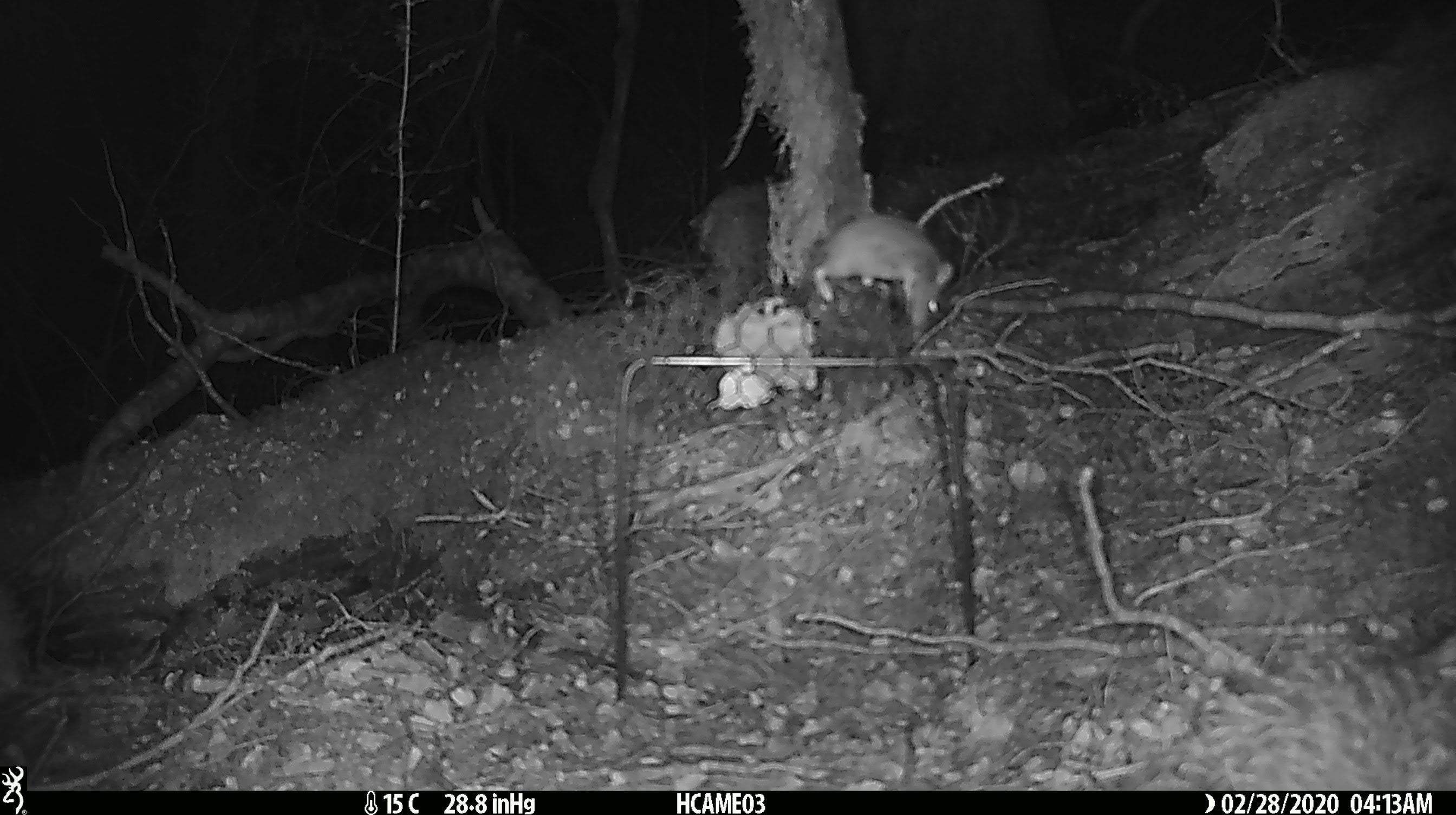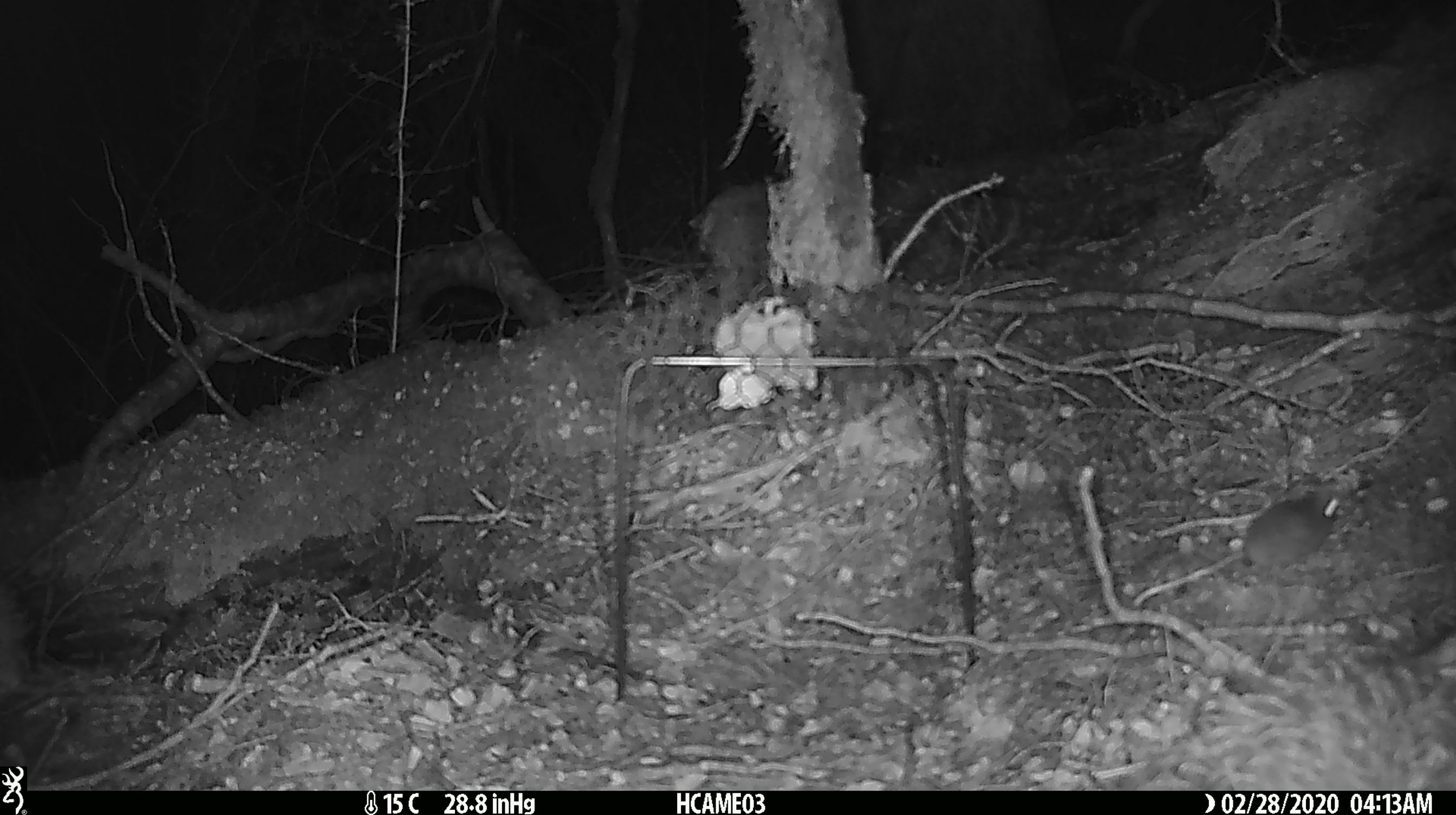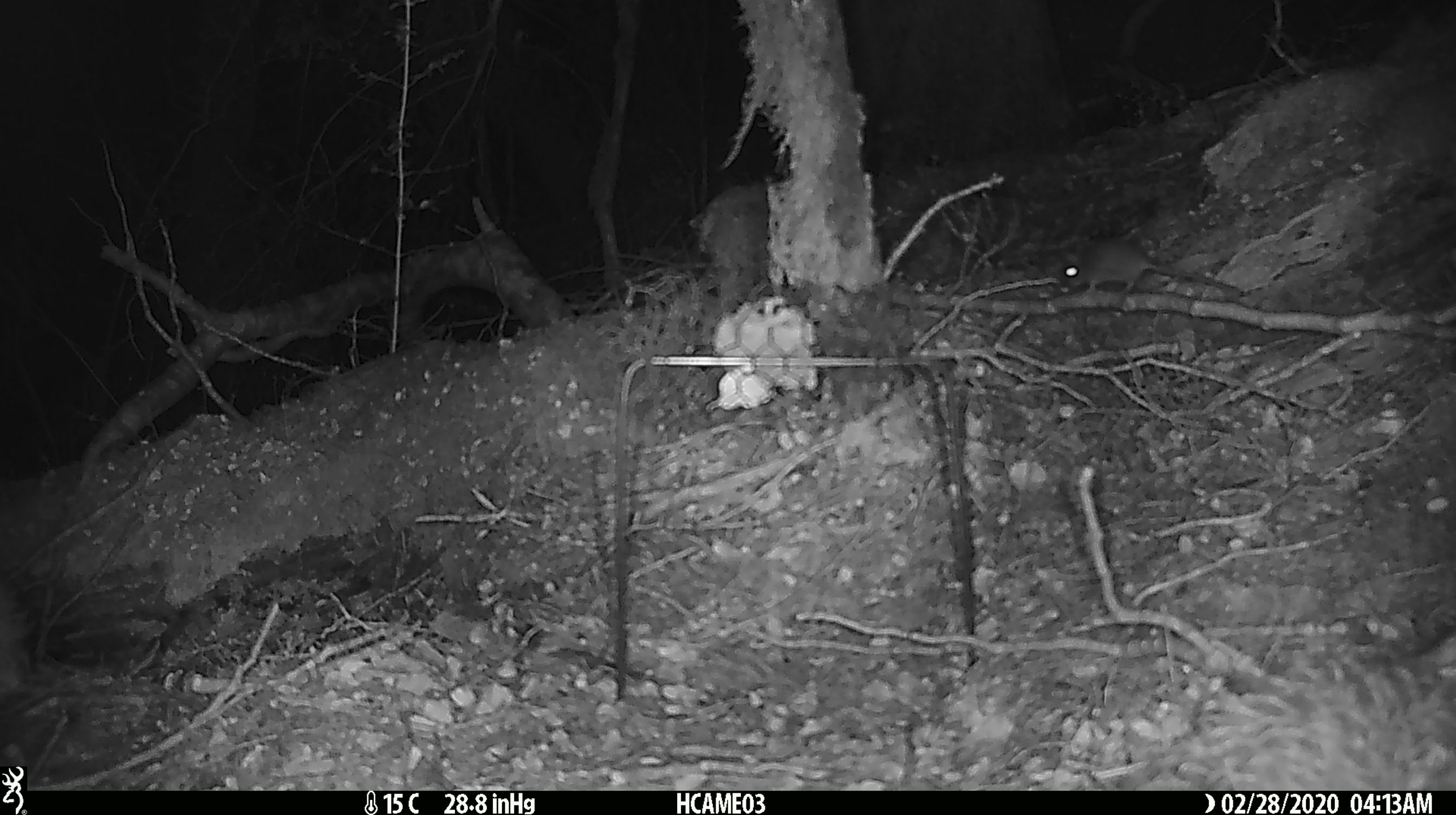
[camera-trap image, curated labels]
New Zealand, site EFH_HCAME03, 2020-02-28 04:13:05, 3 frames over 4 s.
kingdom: Animalia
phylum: Chordata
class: Mammalia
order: Rodentia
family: Muridae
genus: Mus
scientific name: Mus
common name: mouse